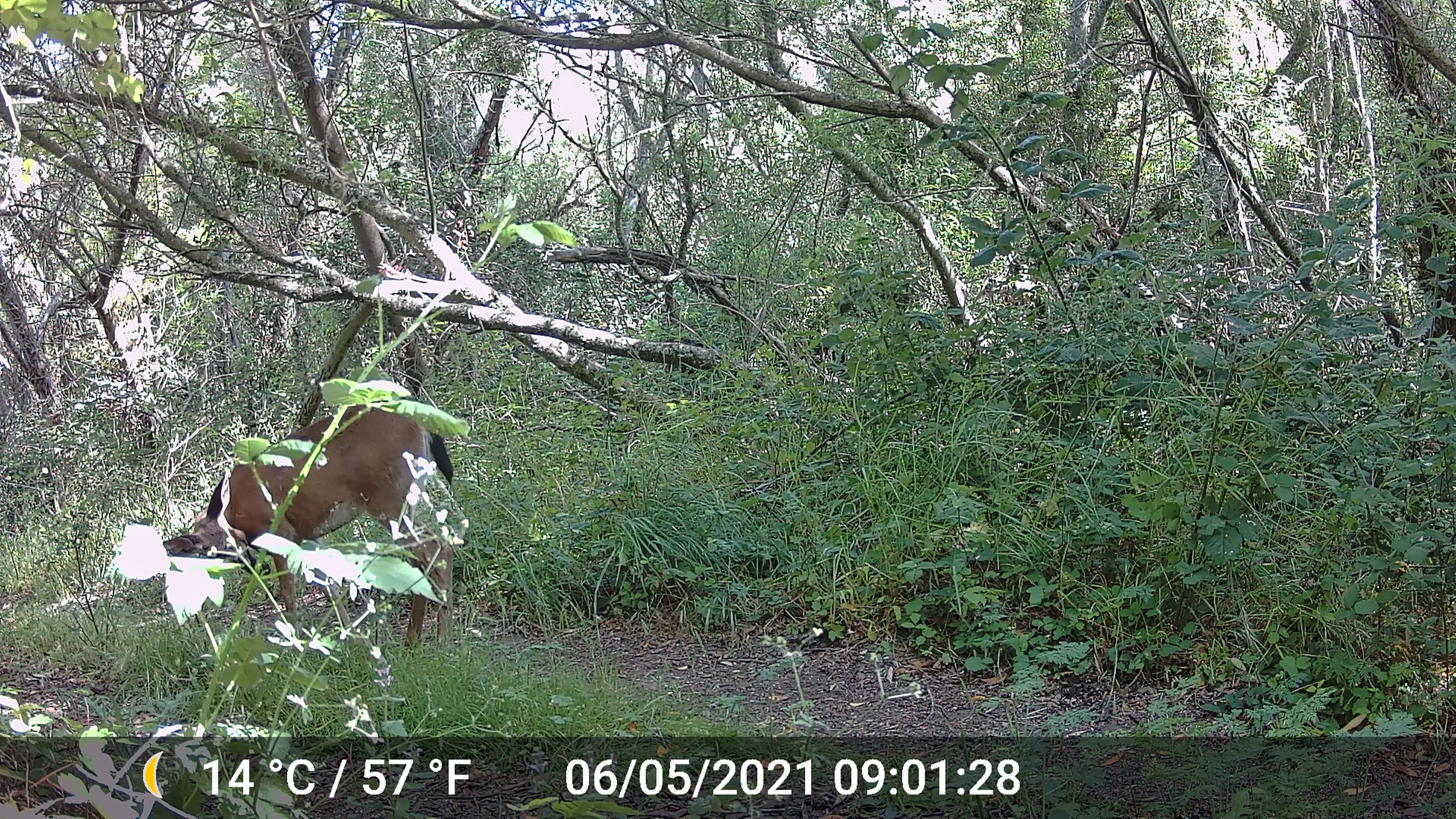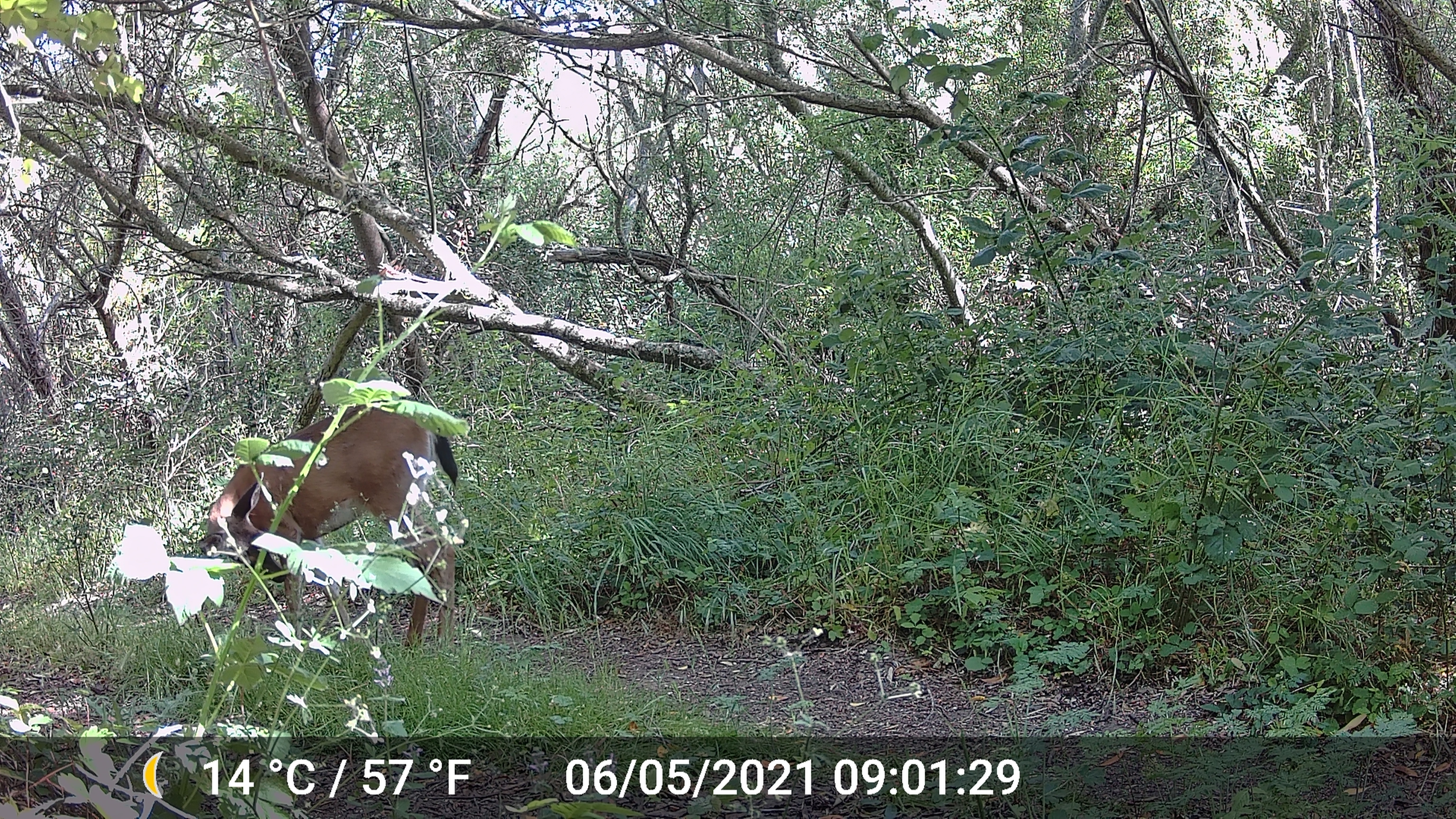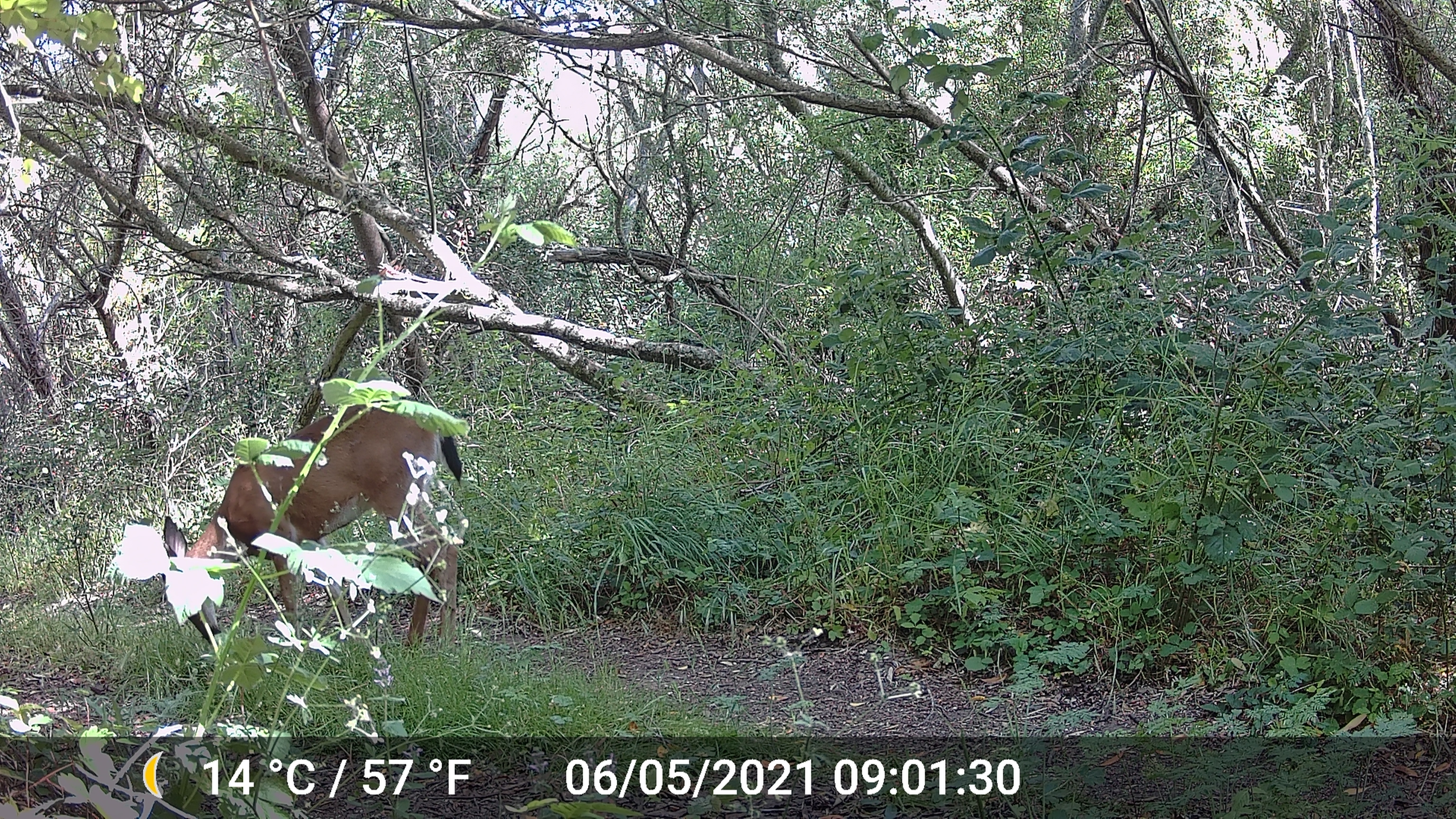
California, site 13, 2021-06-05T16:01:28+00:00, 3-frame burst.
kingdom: Animalia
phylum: Chordata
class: Mammalia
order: Artiodactyla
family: Cervidae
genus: Odocoileus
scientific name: Odocoileus hemionus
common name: mule deer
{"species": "mule deer (Odocoileus hemionus)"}